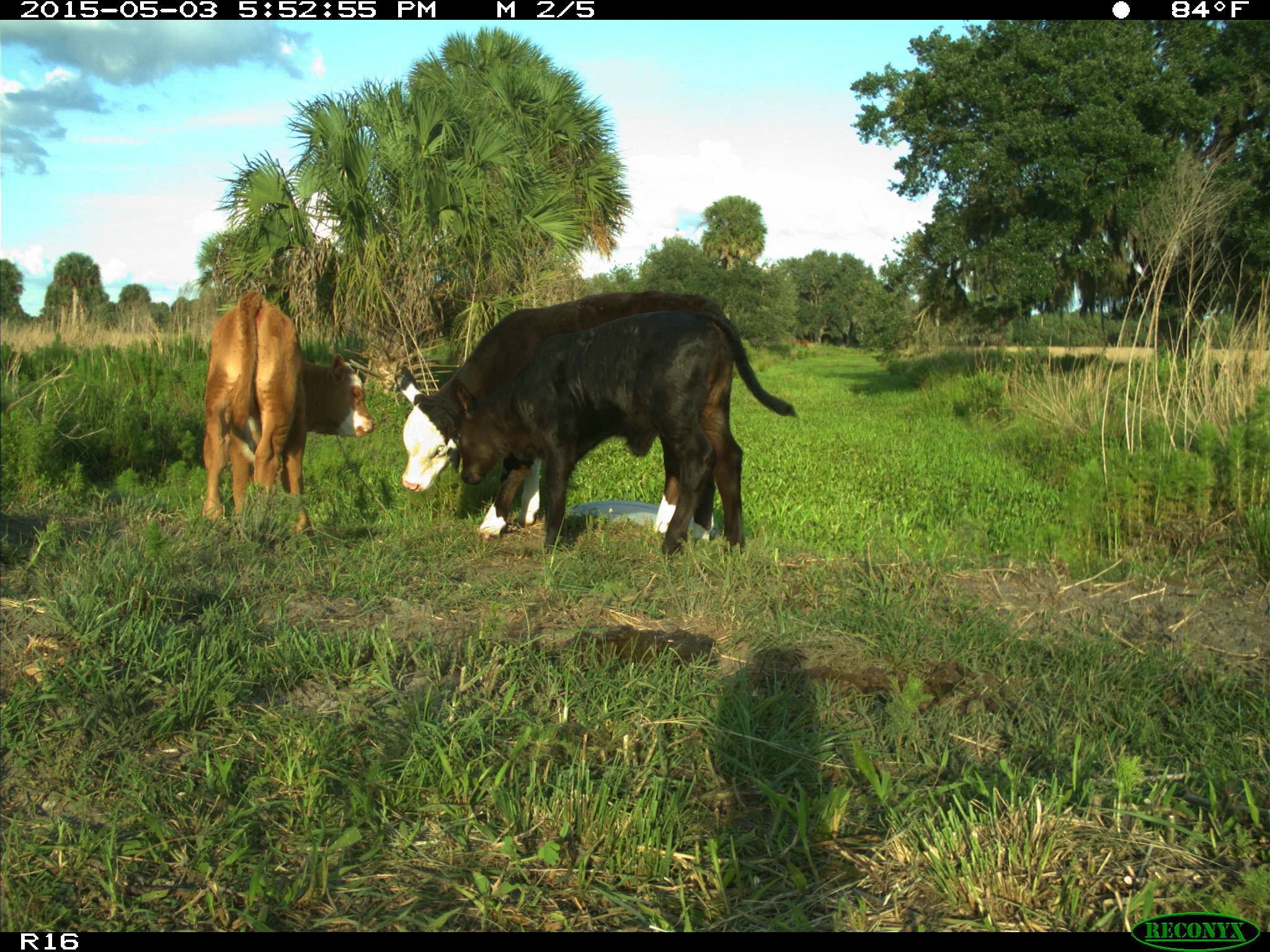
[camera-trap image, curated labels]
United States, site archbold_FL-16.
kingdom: Animalia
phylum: Chordata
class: Mammalia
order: Artiodactyla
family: Bovidae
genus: Bos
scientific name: Bos taurus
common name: domestic cow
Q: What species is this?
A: Bos taurus (domestic cow).